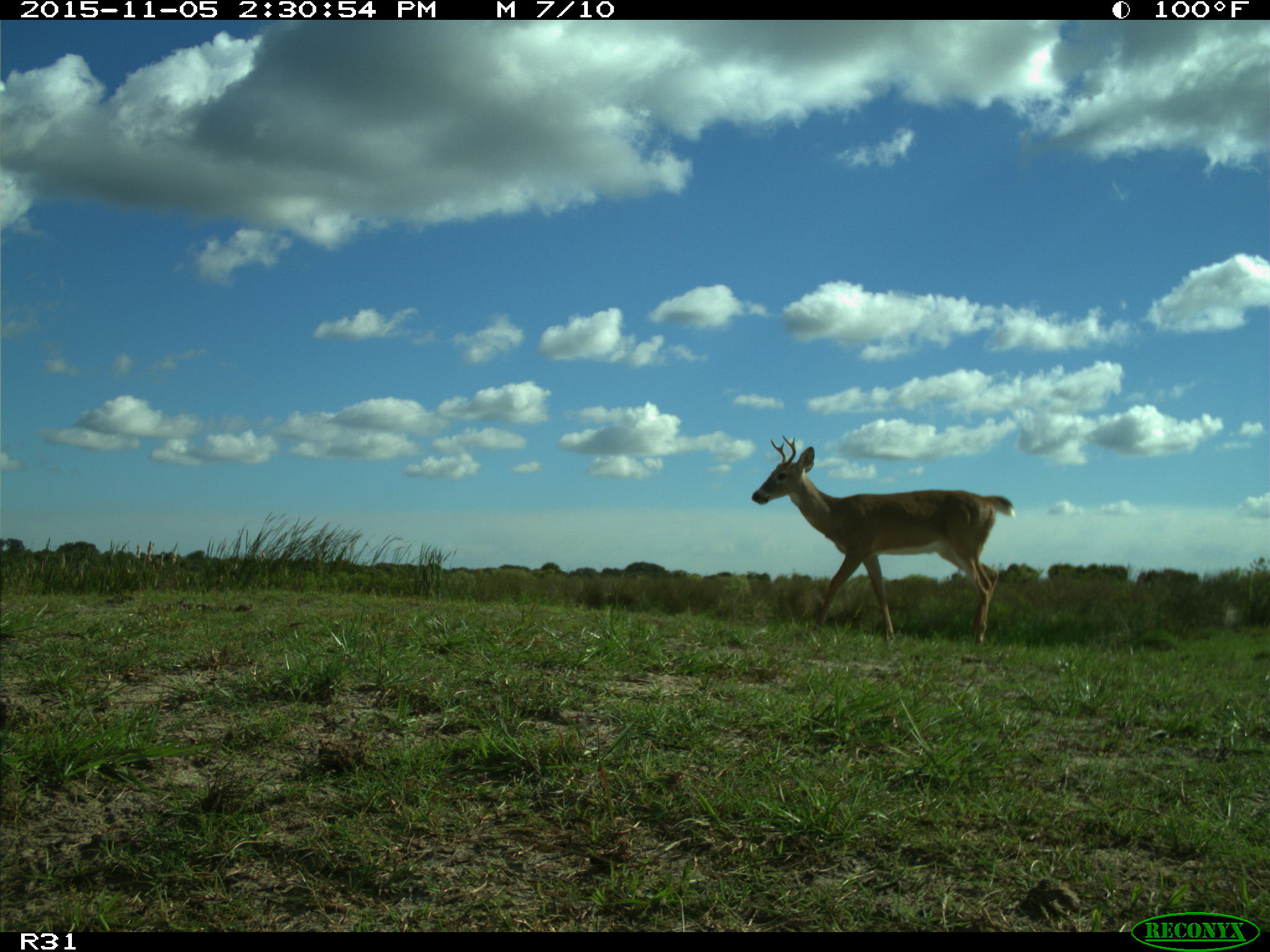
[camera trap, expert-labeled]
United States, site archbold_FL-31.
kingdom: Animalia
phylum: Chordata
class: Mammalia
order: Artiodactyla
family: Cervidae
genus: Odocoileus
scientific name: Odocoileus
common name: deer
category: unidentified deer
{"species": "unidentified deer (deer) (Odocoileus)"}